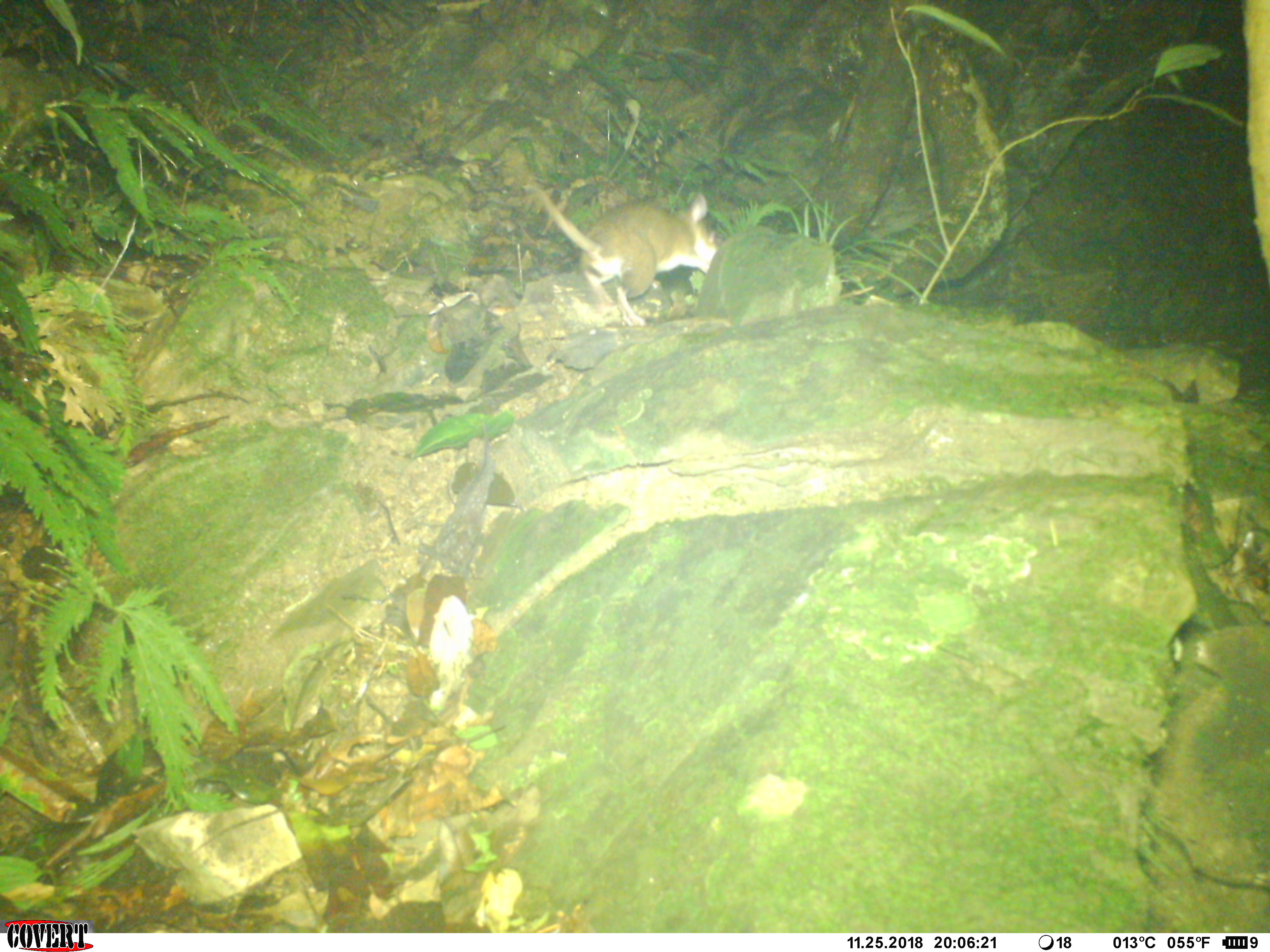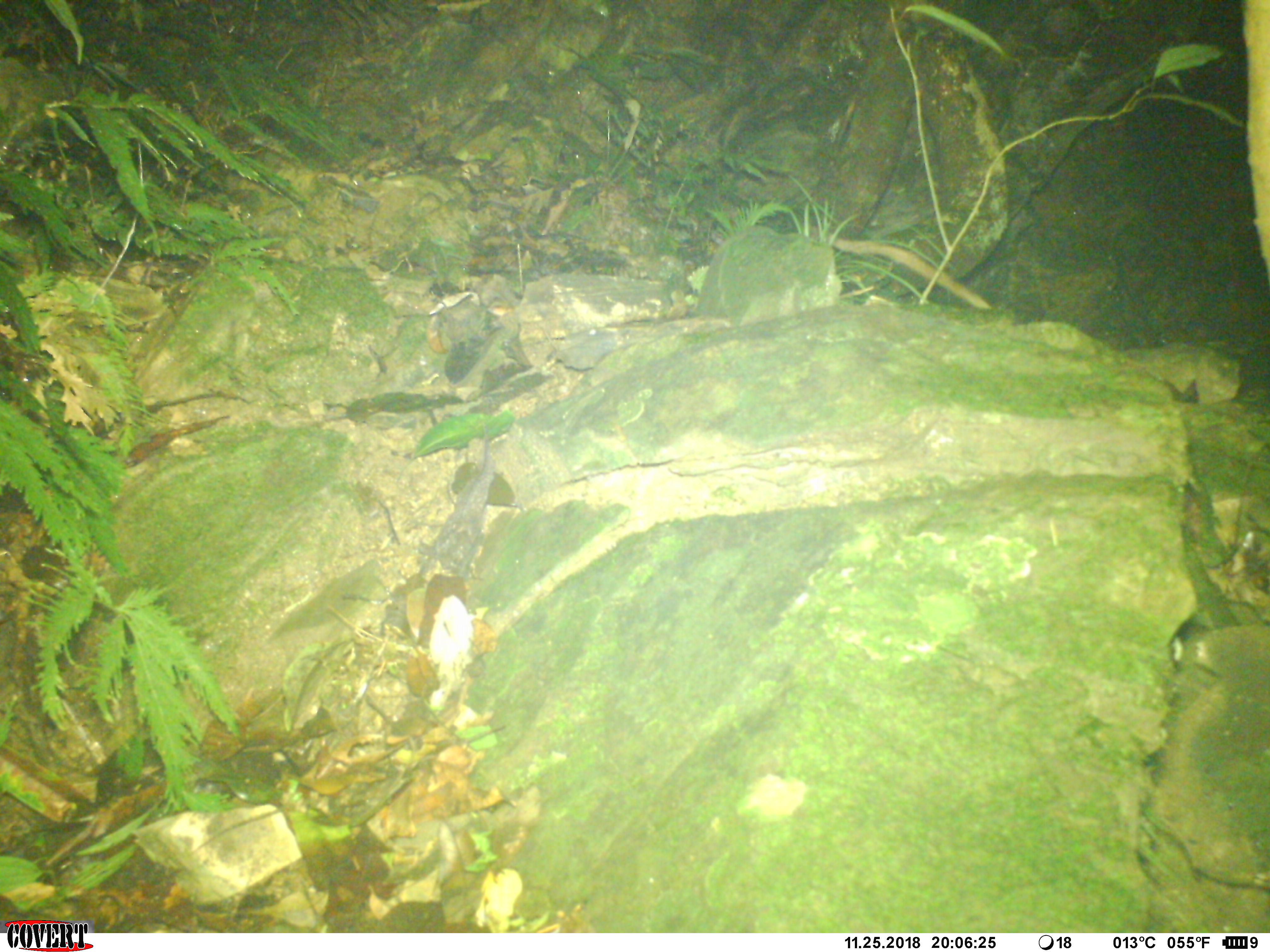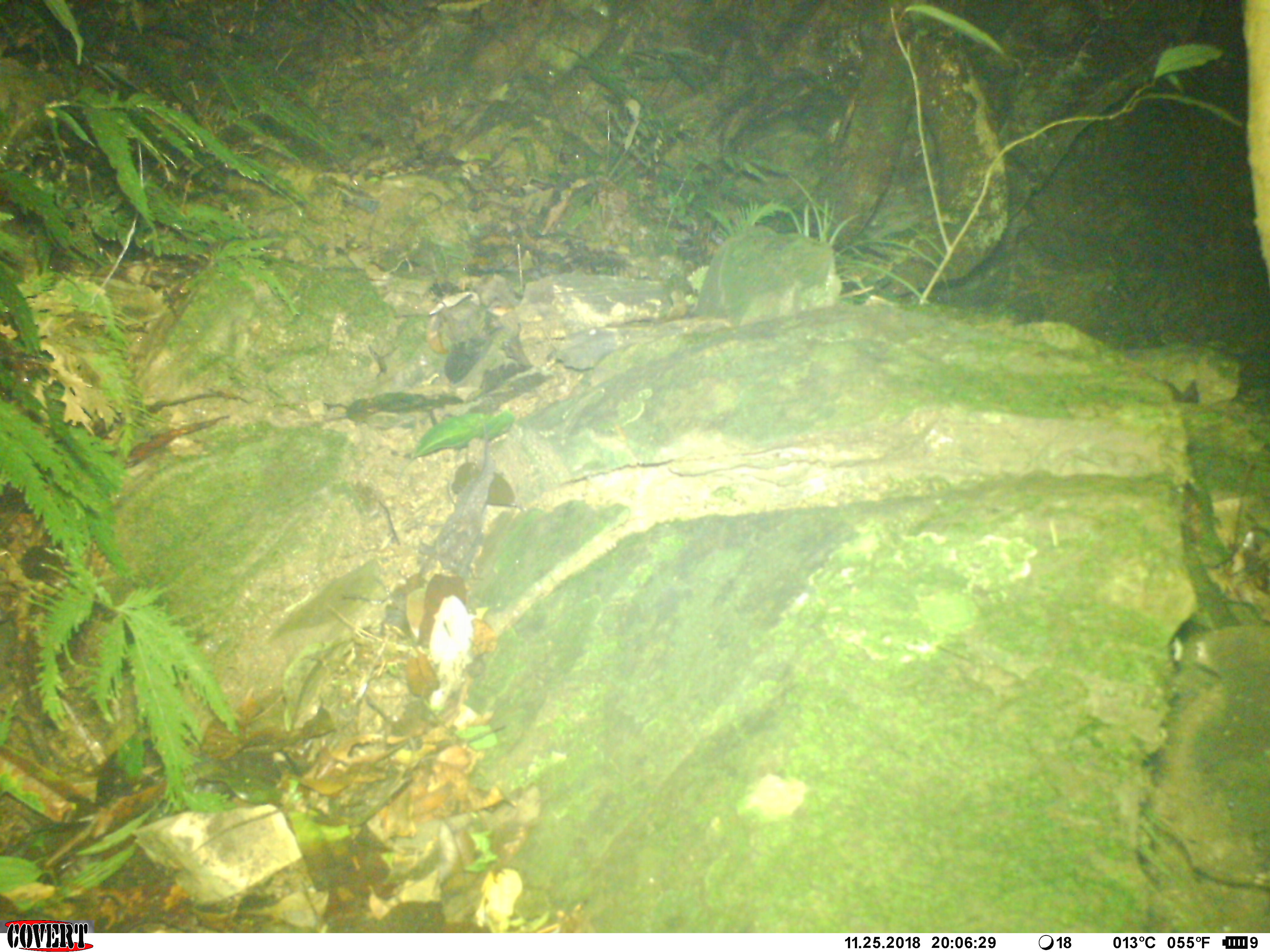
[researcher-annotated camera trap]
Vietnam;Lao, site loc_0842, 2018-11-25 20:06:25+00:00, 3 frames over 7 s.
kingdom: Animalia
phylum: Chordata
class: Mammalia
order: Rodentia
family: Muridae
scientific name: Muridae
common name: old-world mice and rats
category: unidentified murid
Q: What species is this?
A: Unidentified murid (old-world mice and rats) (Muridae).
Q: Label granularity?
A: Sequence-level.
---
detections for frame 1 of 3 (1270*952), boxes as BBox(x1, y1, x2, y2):
unidentified murid: BBox(522, 183, 717, 326)